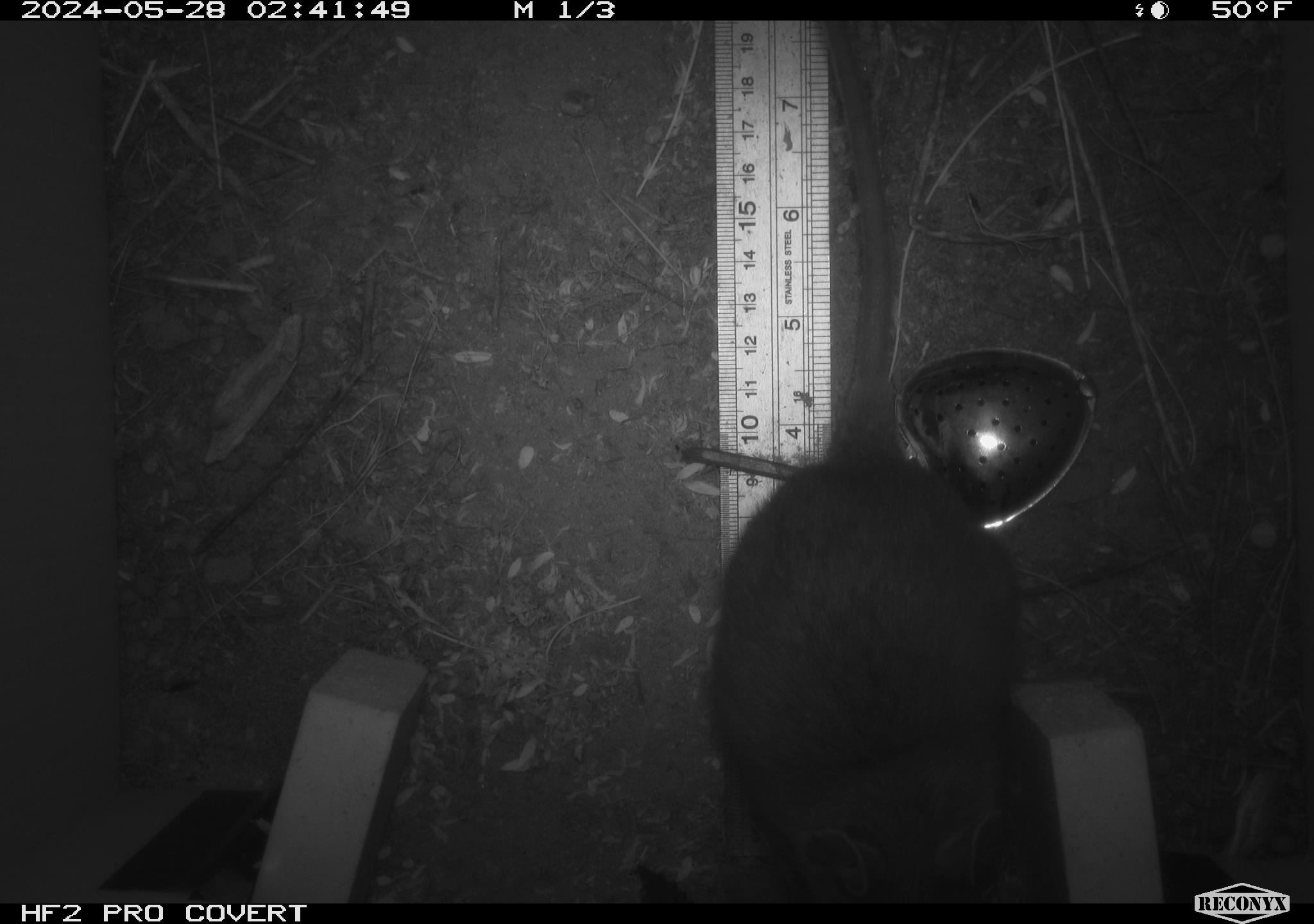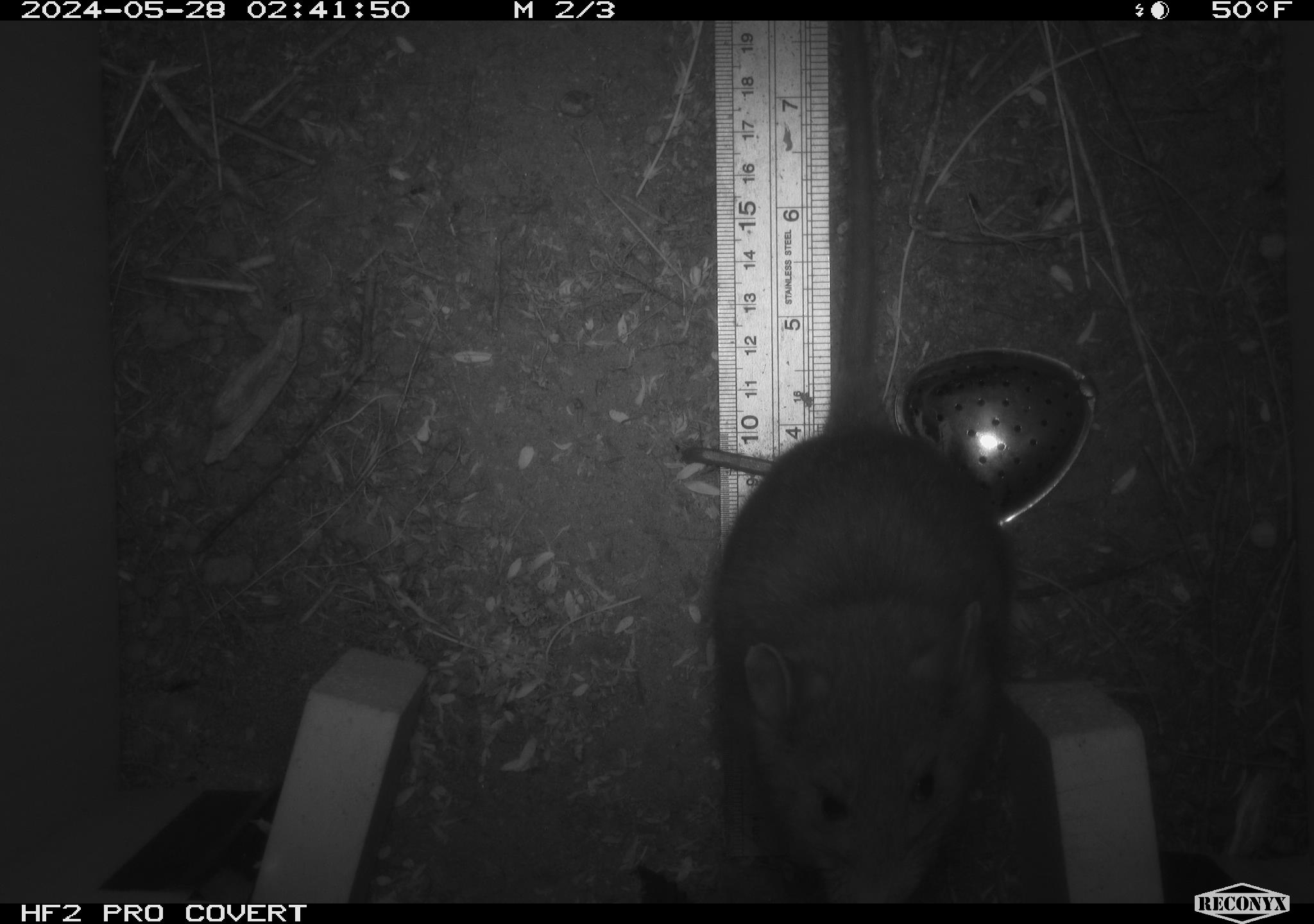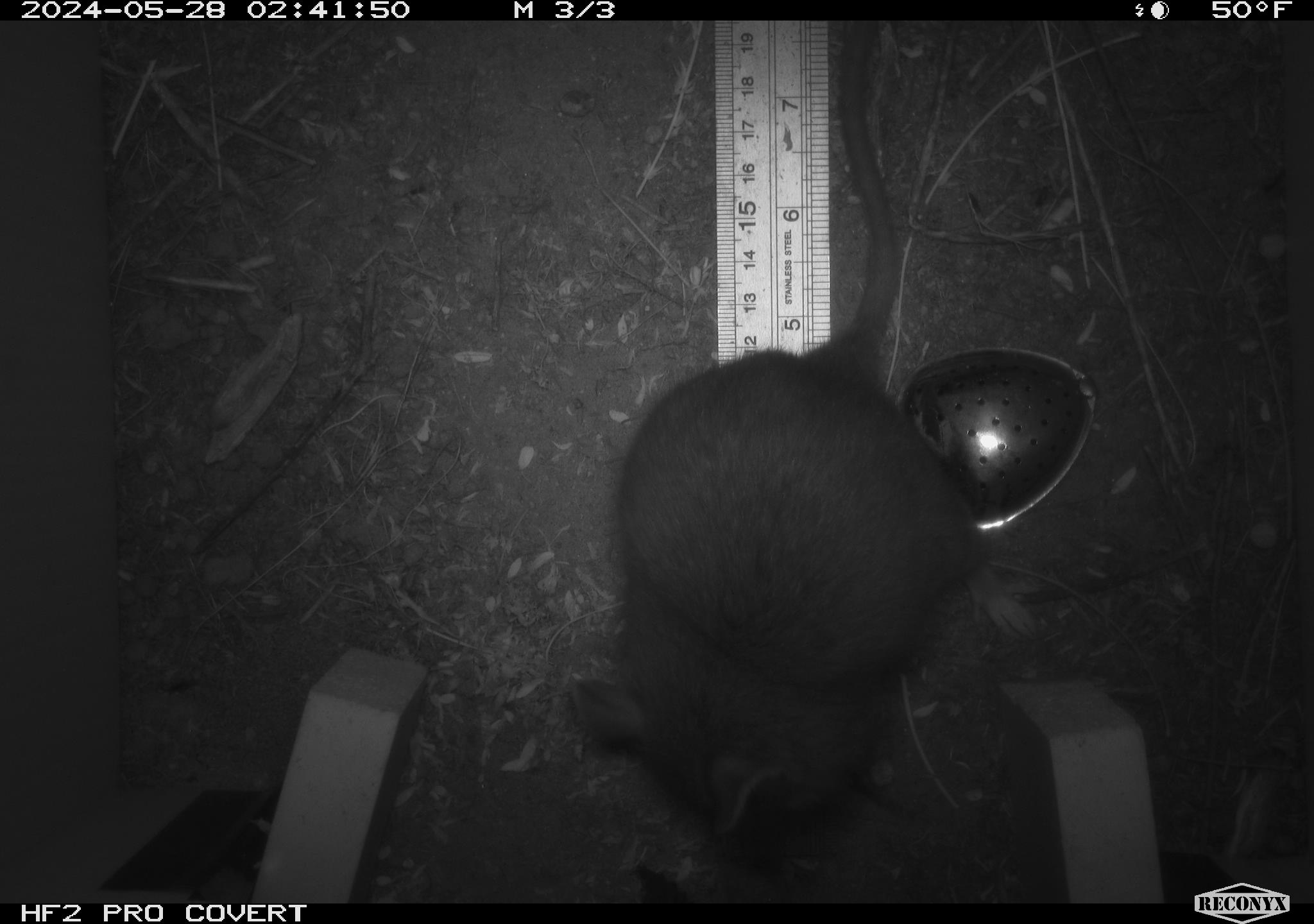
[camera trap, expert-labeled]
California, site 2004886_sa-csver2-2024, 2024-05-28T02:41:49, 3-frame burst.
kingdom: Animalia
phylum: Chordata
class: Mammalia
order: Rodentia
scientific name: Rodentia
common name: rodent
Rodent (Rodentia).